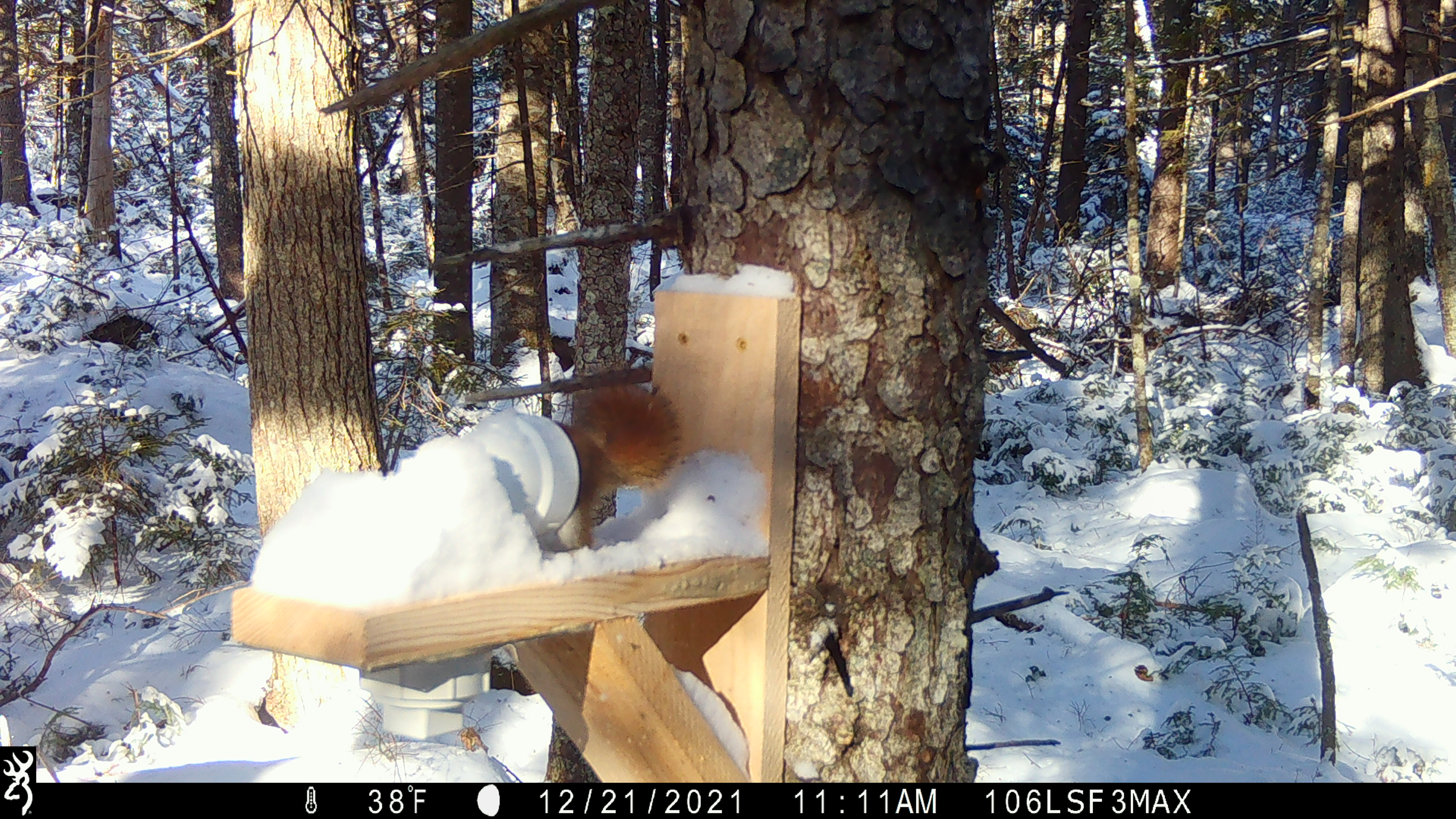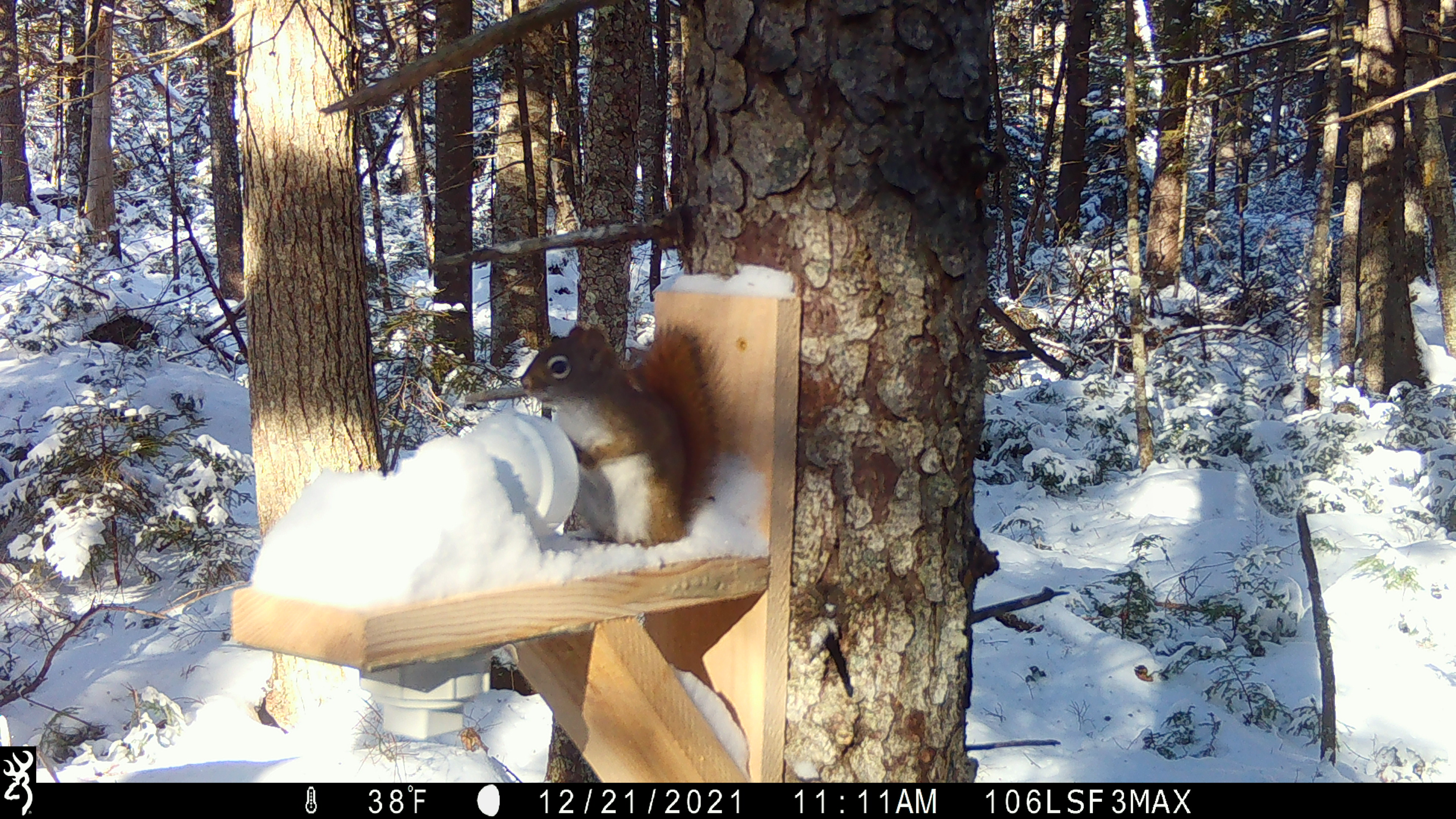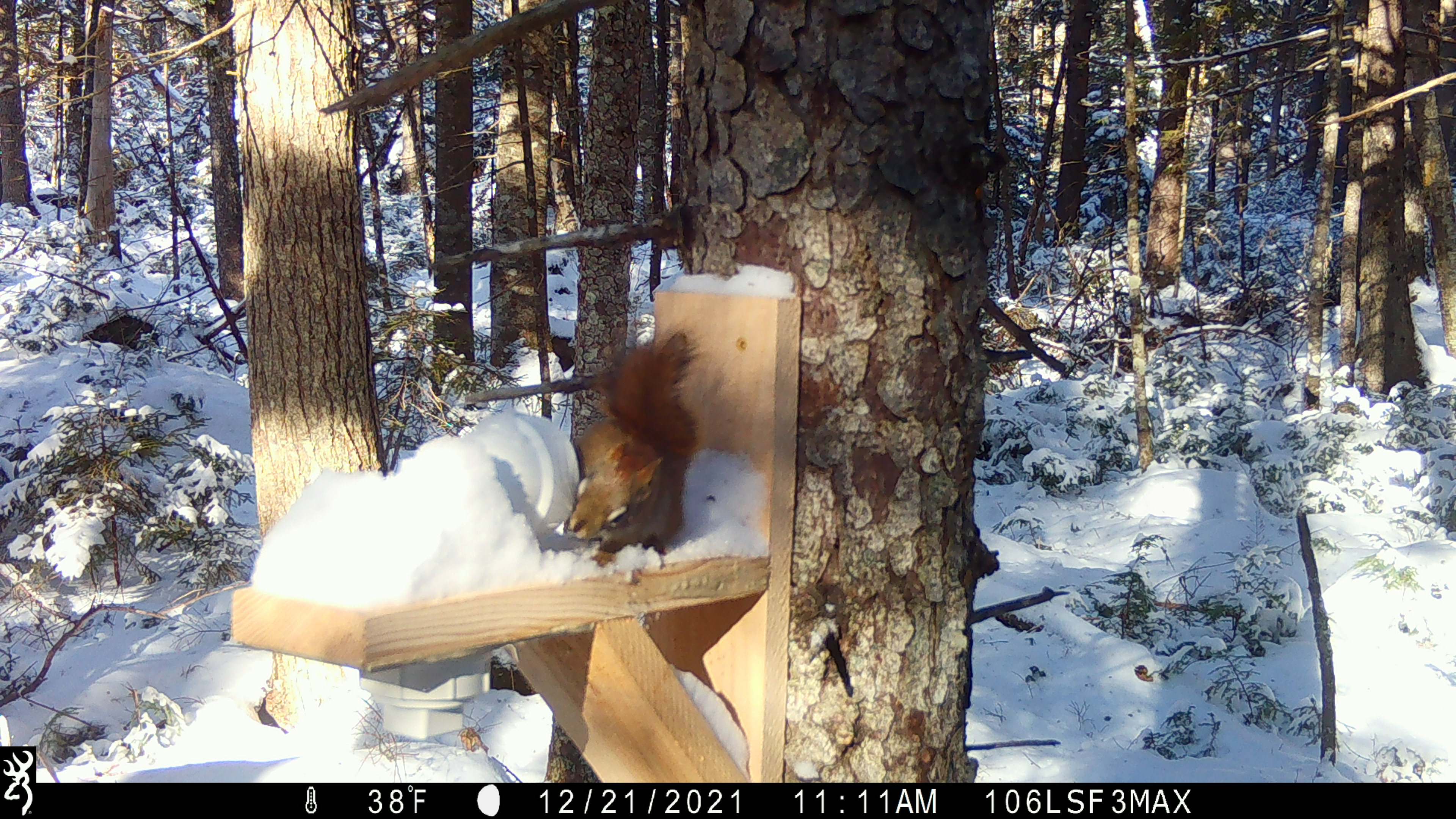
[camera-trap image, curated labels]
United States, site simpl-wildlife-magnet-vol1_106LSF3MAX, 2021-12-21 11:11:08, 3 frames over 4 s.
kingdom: Animalia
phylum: Chordata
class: Mammalia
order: Rodentia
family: Sciuridae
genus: Tamiasciurus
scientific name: Tamiasciurus hudsonicus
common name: red squirrel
Red squirrel (Tamiasciurus hudsonicus).